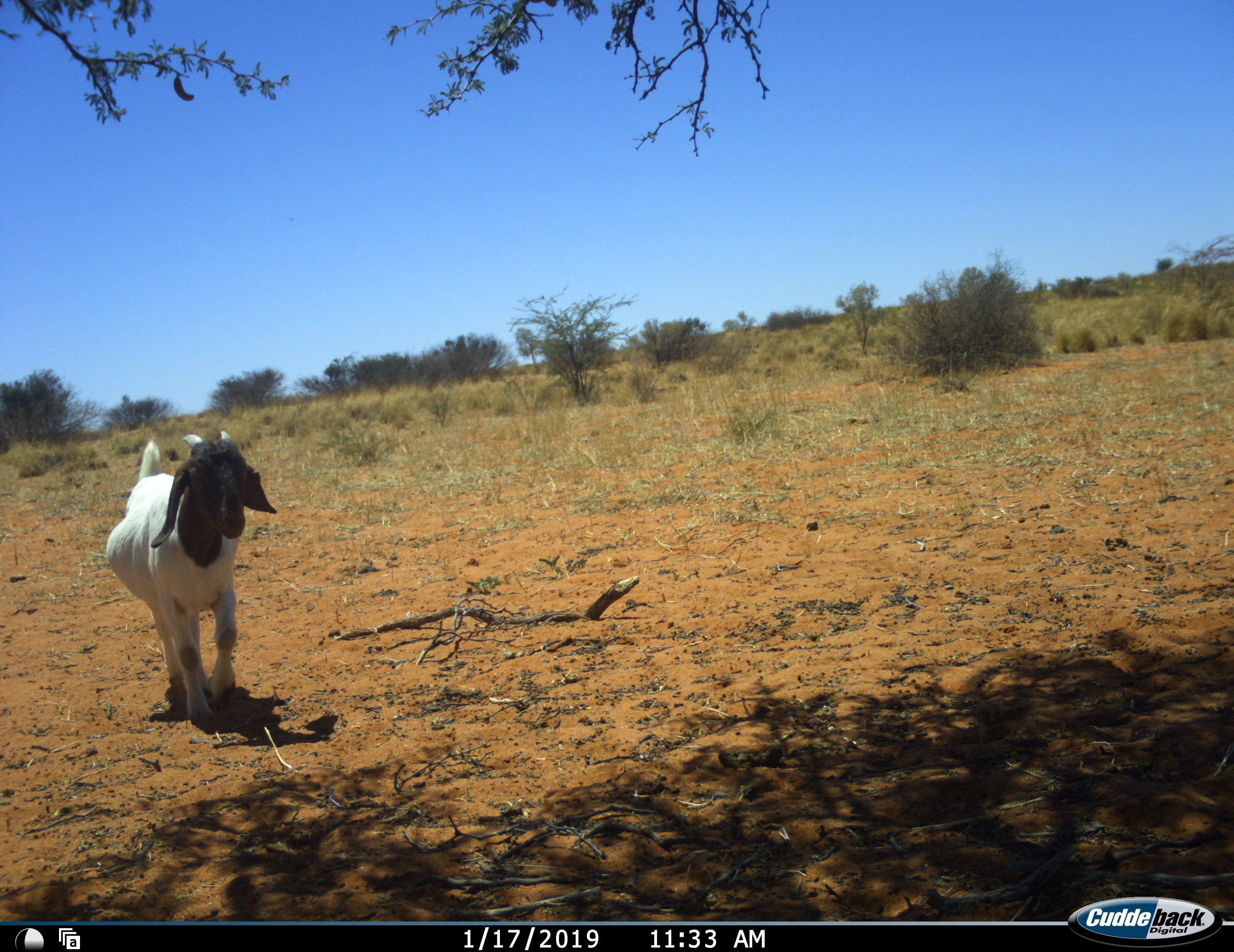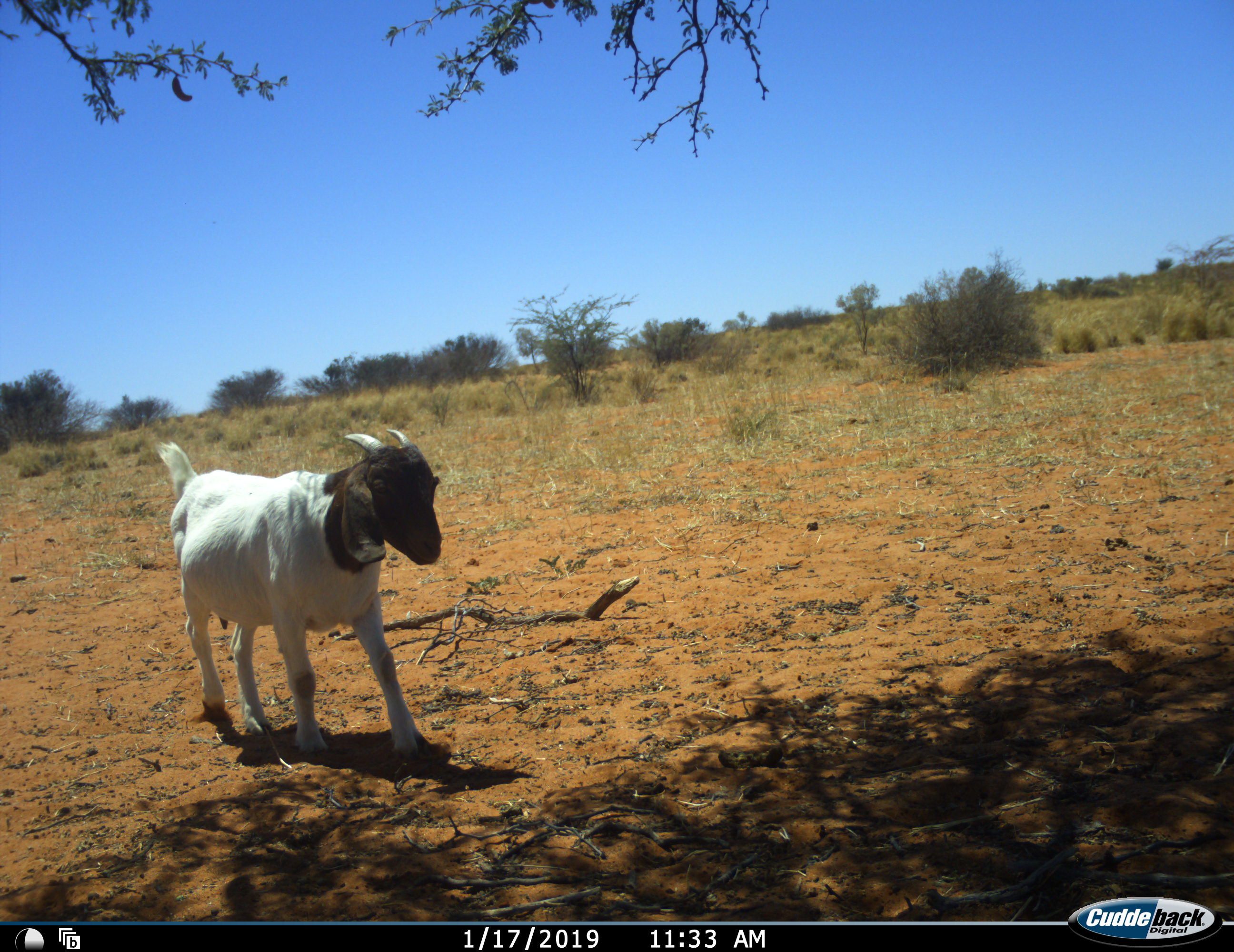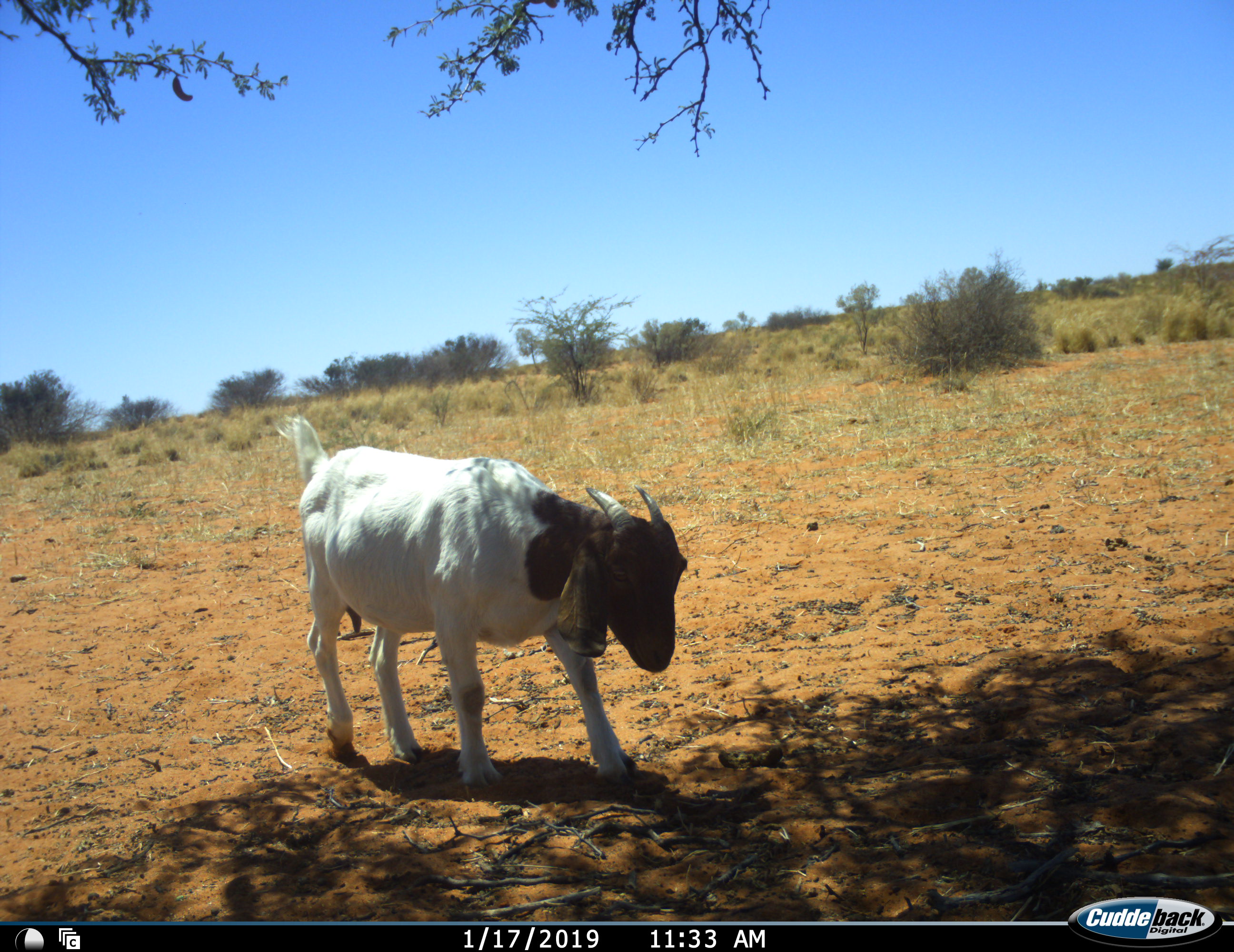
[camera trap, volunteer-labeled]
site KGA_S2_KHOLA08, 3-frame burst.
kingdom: Animalia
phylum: Chordata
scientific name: Vertebrata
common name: domestic animal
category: domesticanimal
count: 1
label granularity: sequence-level